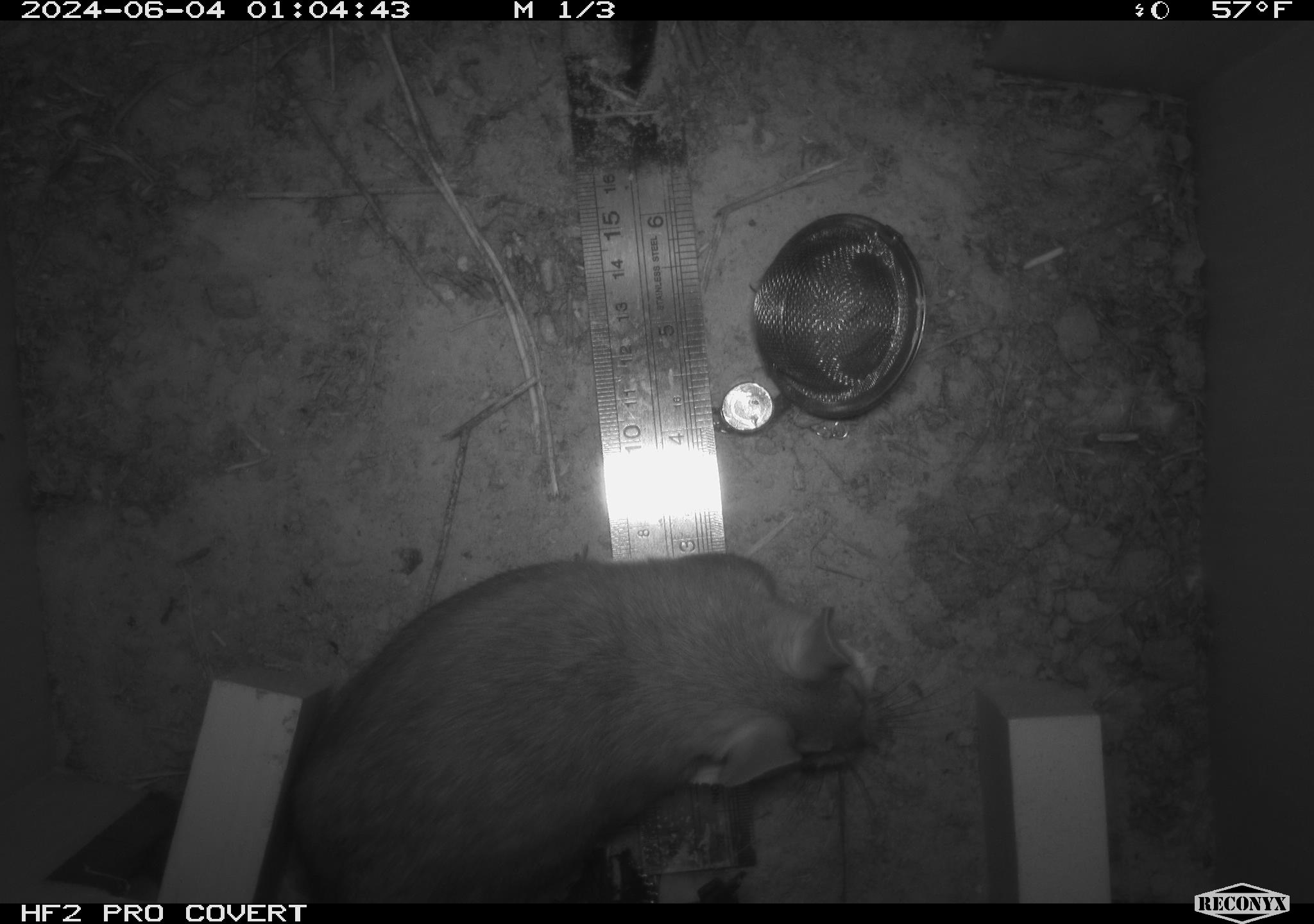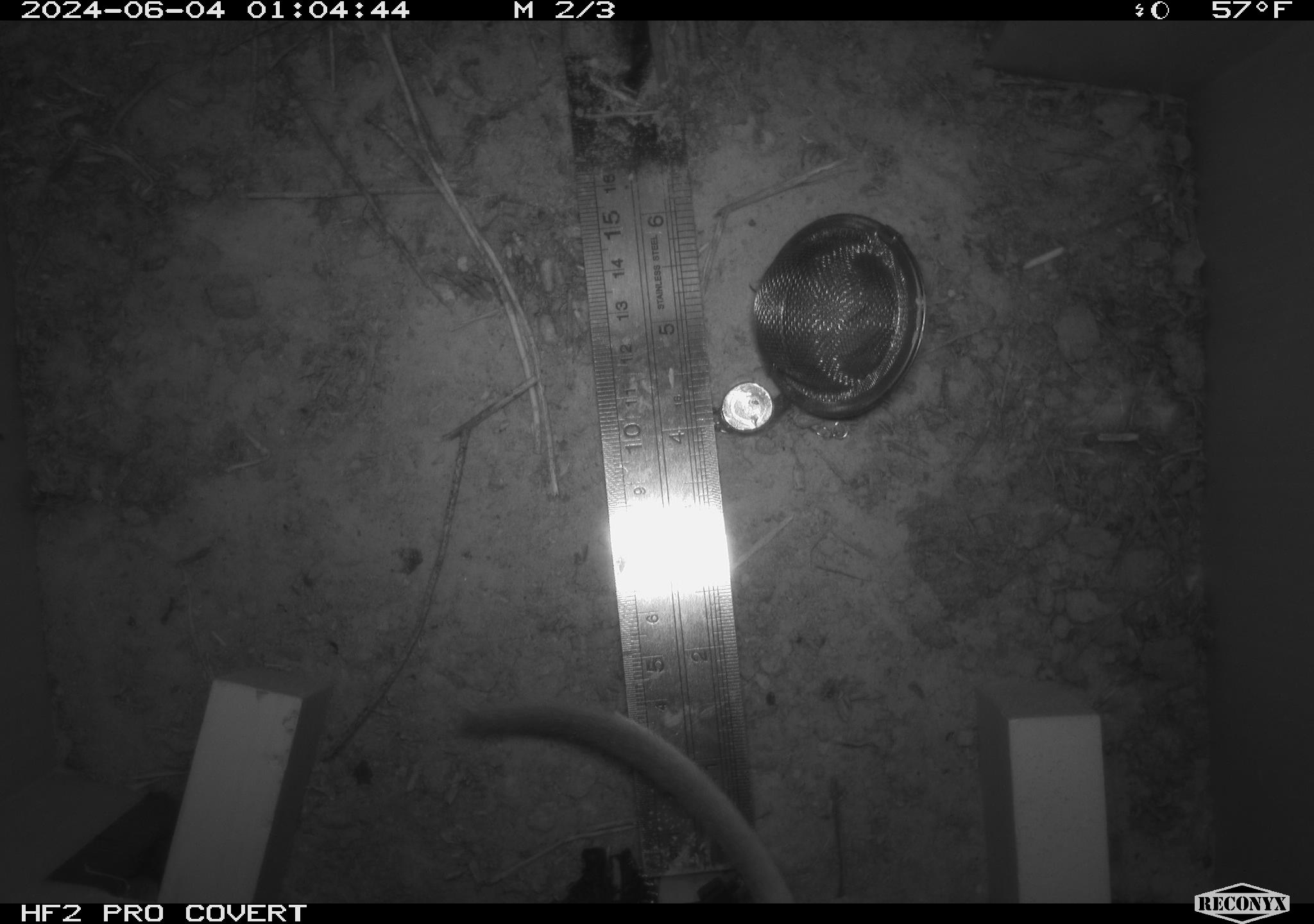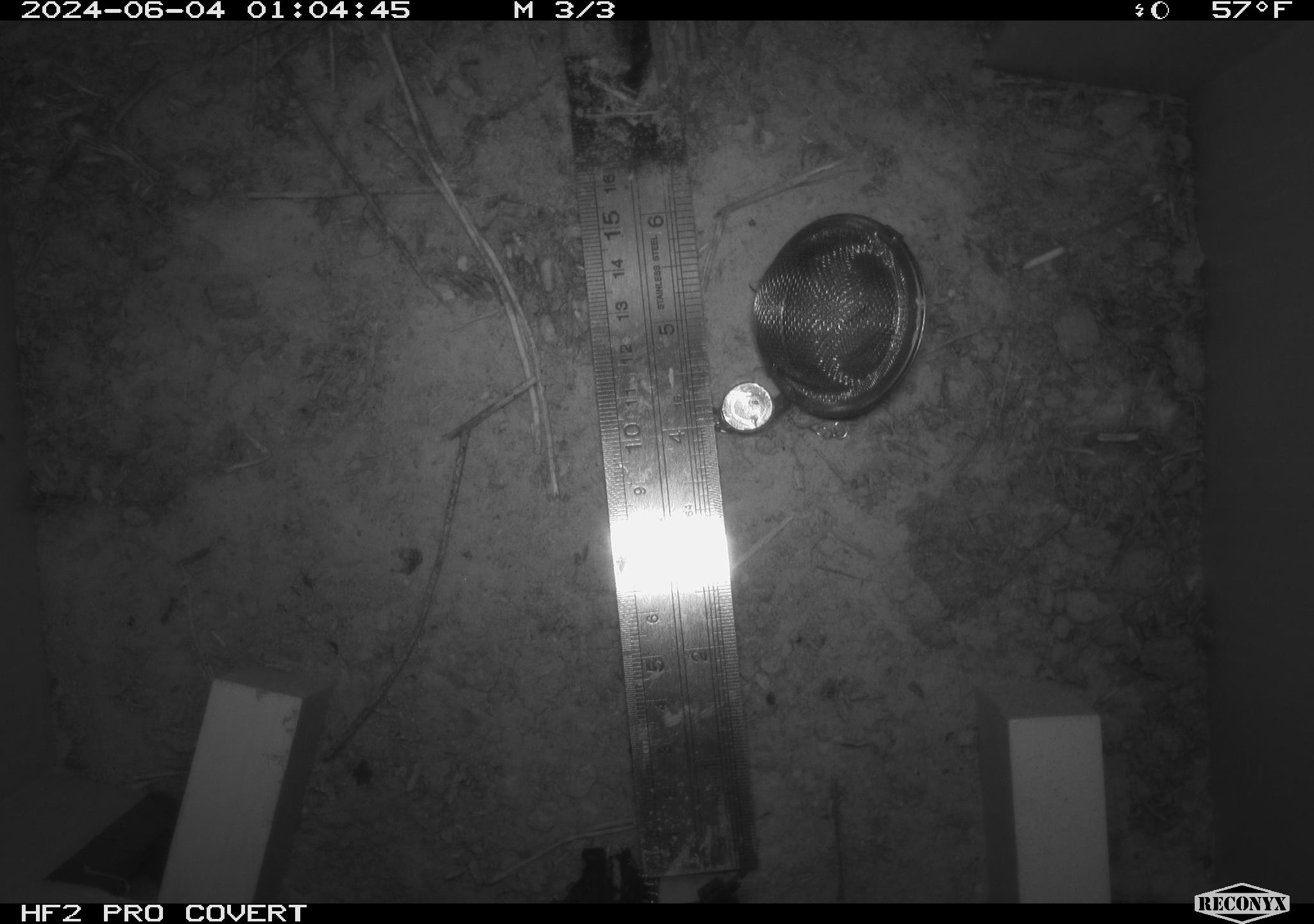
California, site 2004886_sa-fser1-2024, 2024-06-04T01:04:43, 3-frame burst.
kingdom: Animalia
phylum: Chordata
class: Mammalia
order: Rodentia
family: Sciuridae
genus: Neotamias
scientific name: Neotamias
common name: western chipmunks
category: neotamias species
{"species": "neotamias species (western chipmunks) (Neotamias)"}